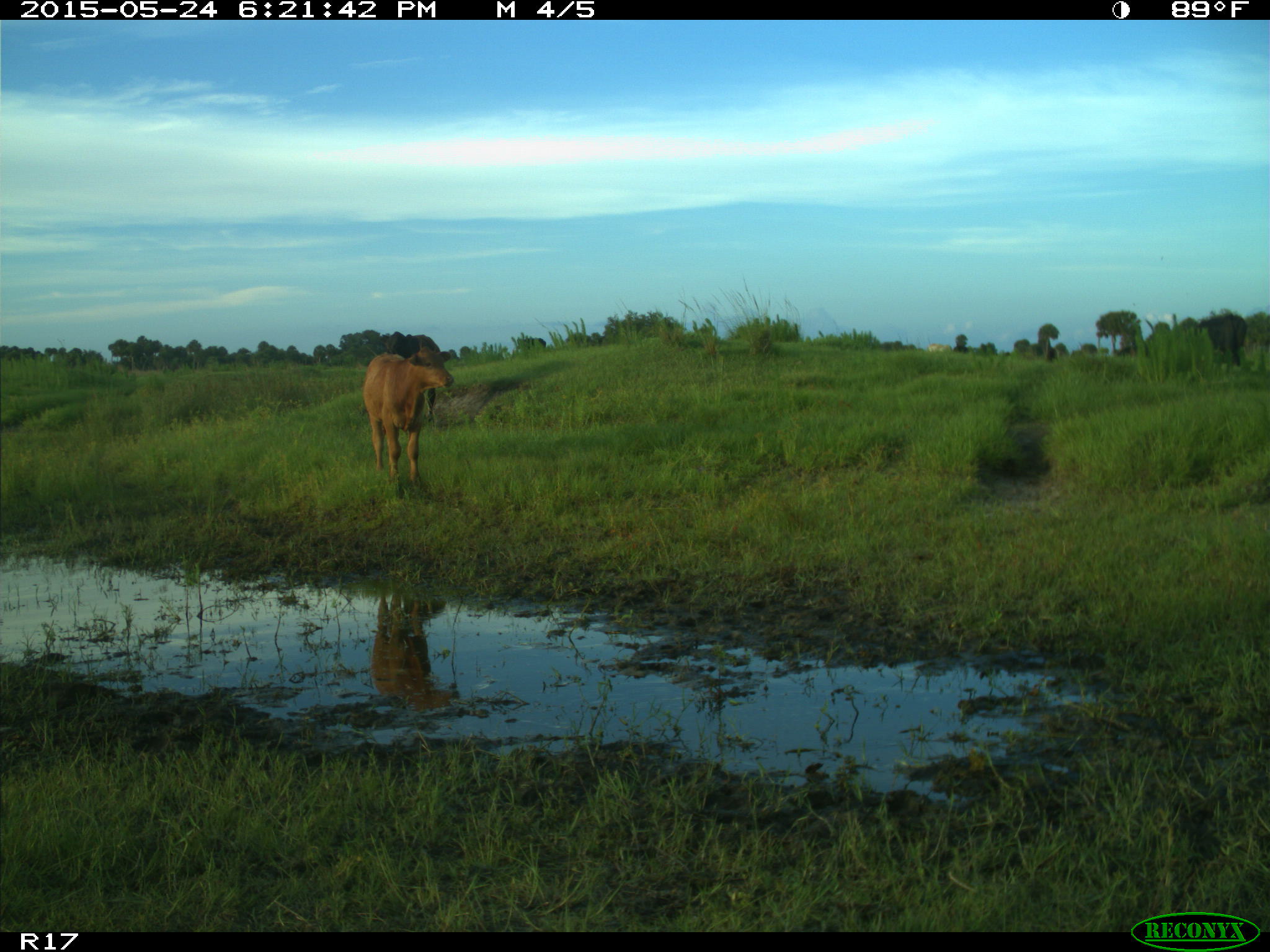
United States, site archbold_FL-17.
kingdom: Animalia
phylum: Chordata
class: Mammalia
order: Artiodactyla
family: Bovidae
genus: Bos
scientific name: Bos taurus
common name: domestic cow